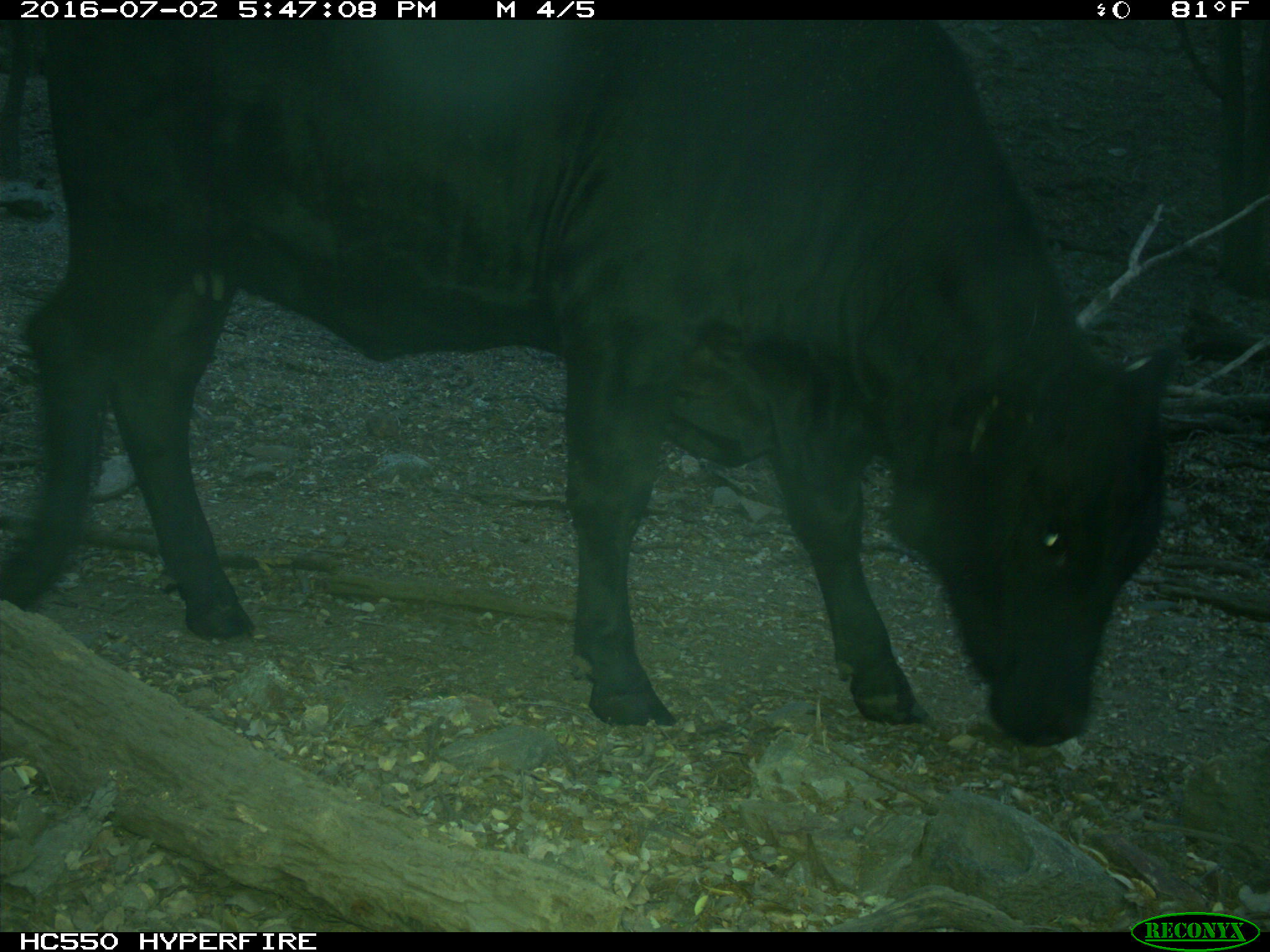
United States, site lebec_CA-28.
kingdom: Animalia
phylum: Chordata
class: Mammalia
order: Artiodactyla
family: Bovidae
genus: Bos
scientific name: Bos taurus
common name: domestic cow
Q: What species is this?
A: Bos taurus (domestic cow).